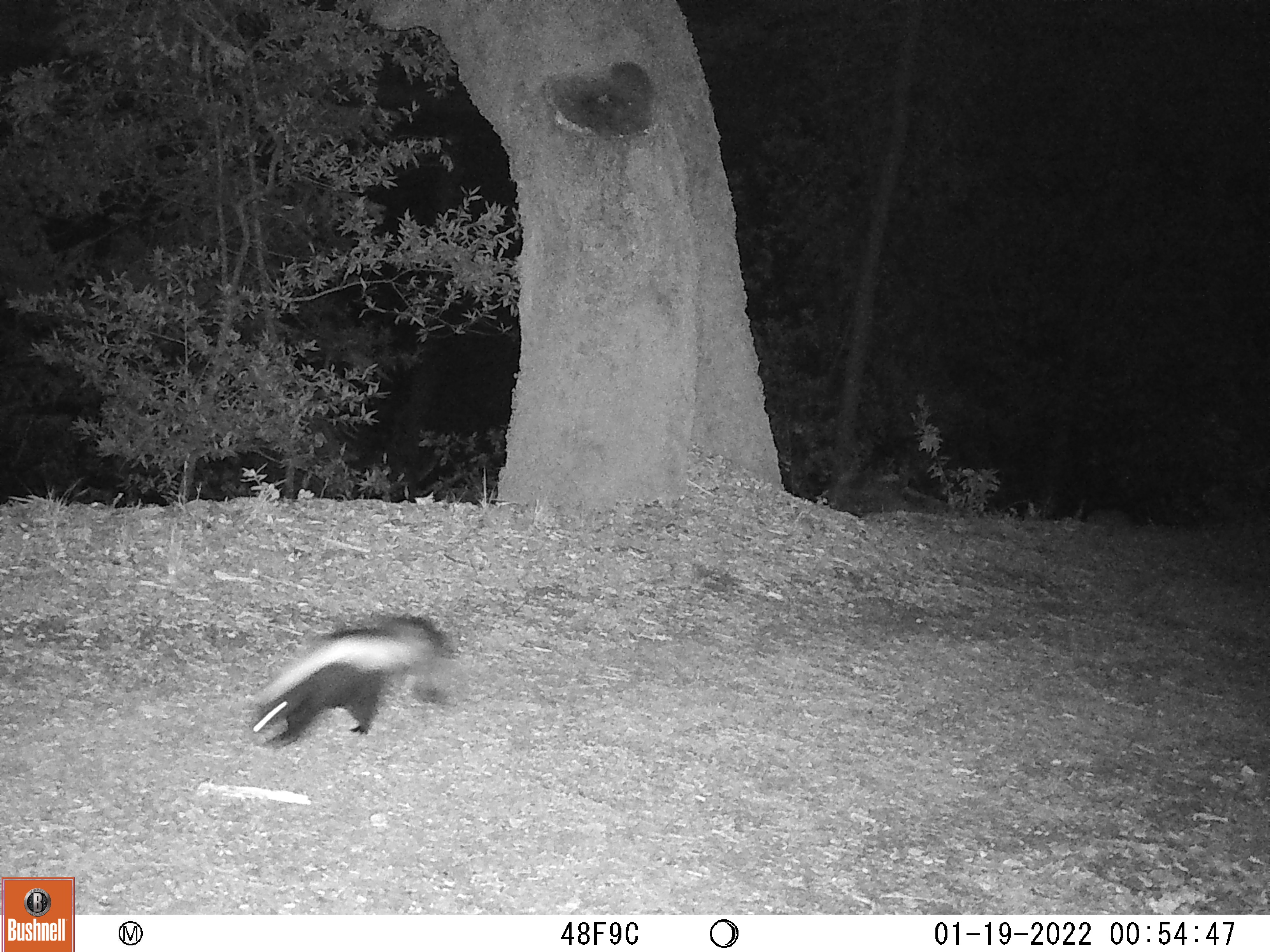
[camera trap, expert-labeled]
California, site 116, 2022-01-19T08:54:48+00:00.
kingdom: Animalia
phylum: Chordata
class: Mammalia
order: Carnivora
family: Mephitidae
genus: Mephitis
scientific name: Mephitis mephitis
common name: striped skunk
Striped skunk (Mephitis mephitis).